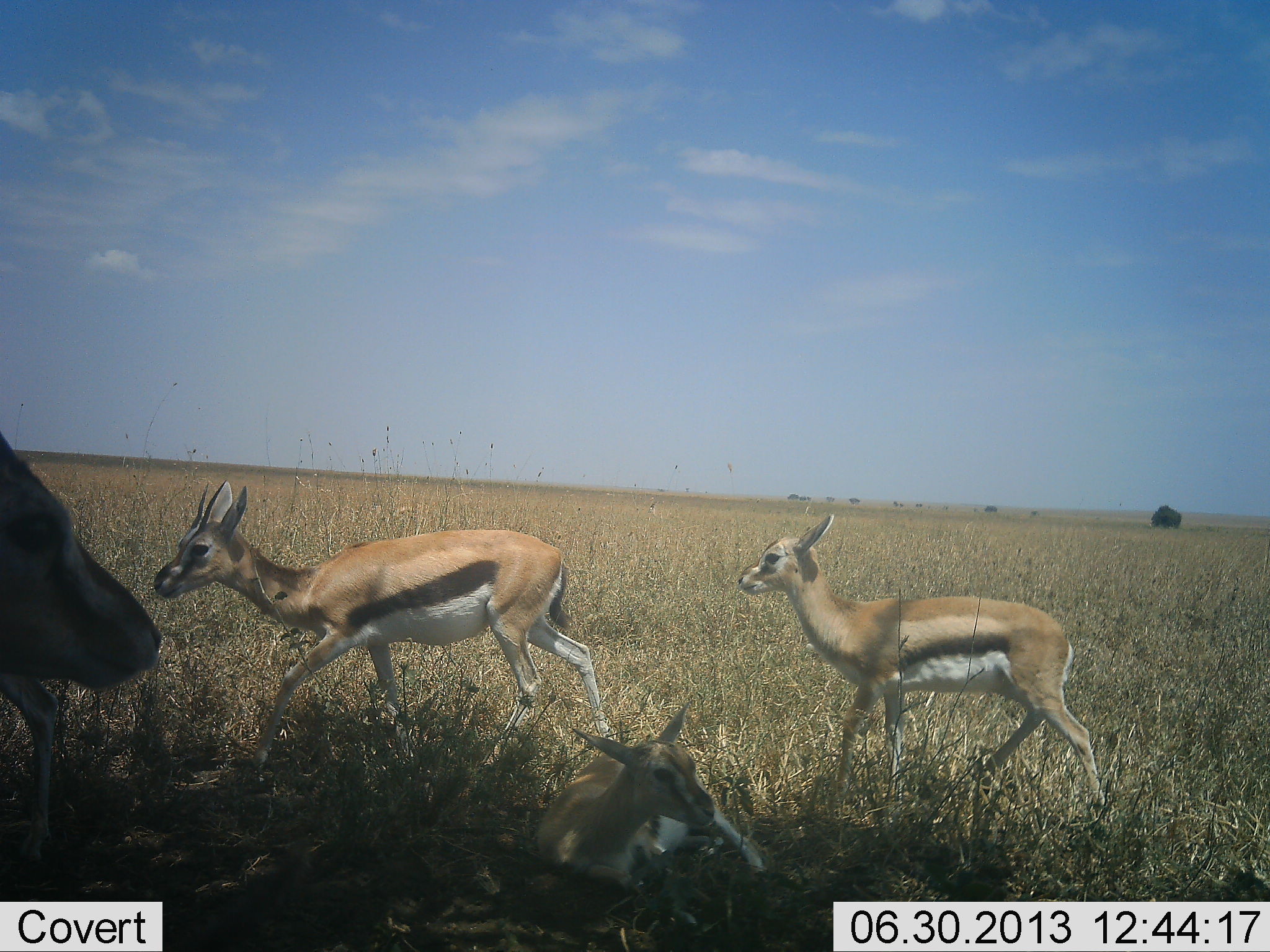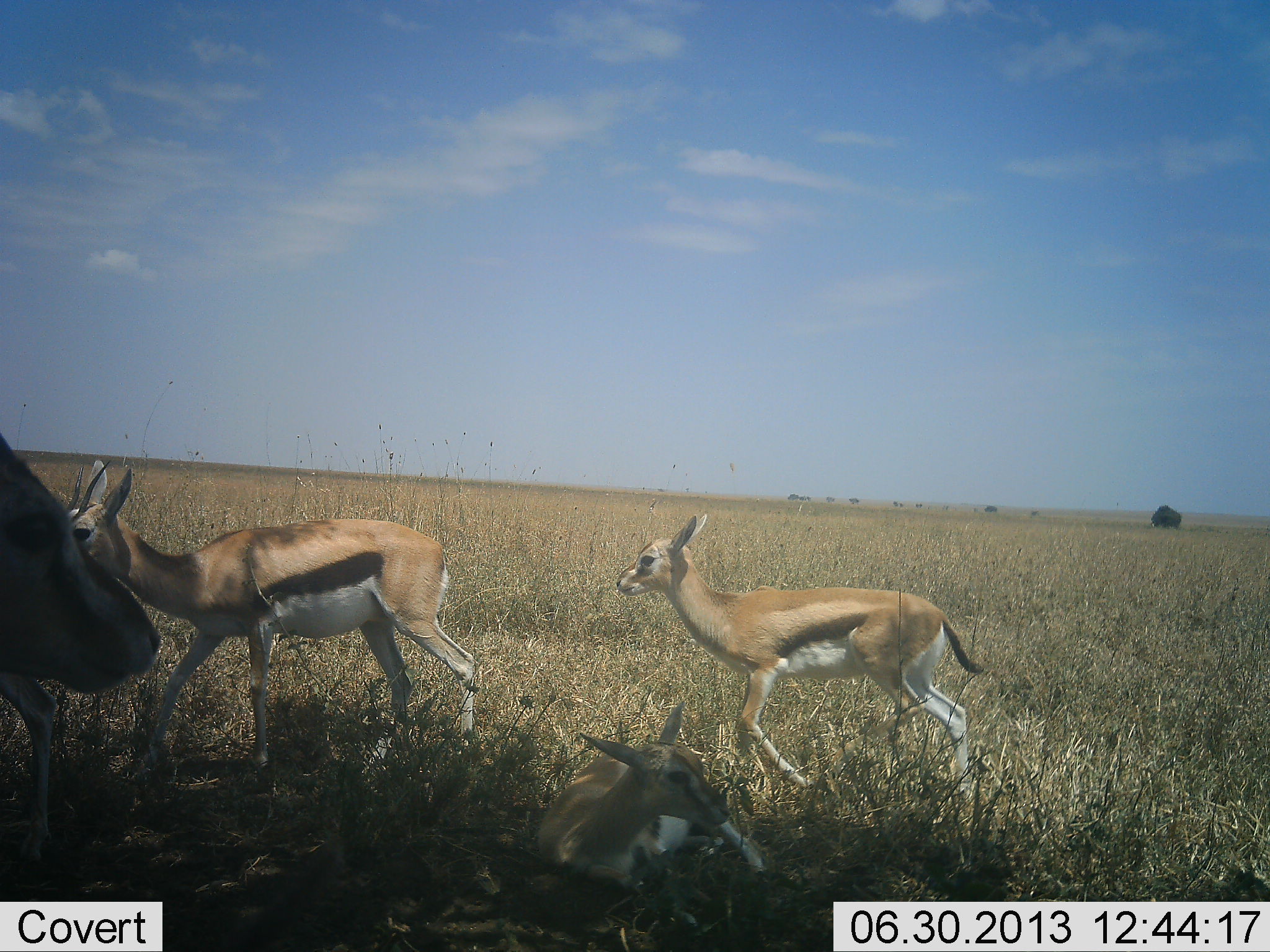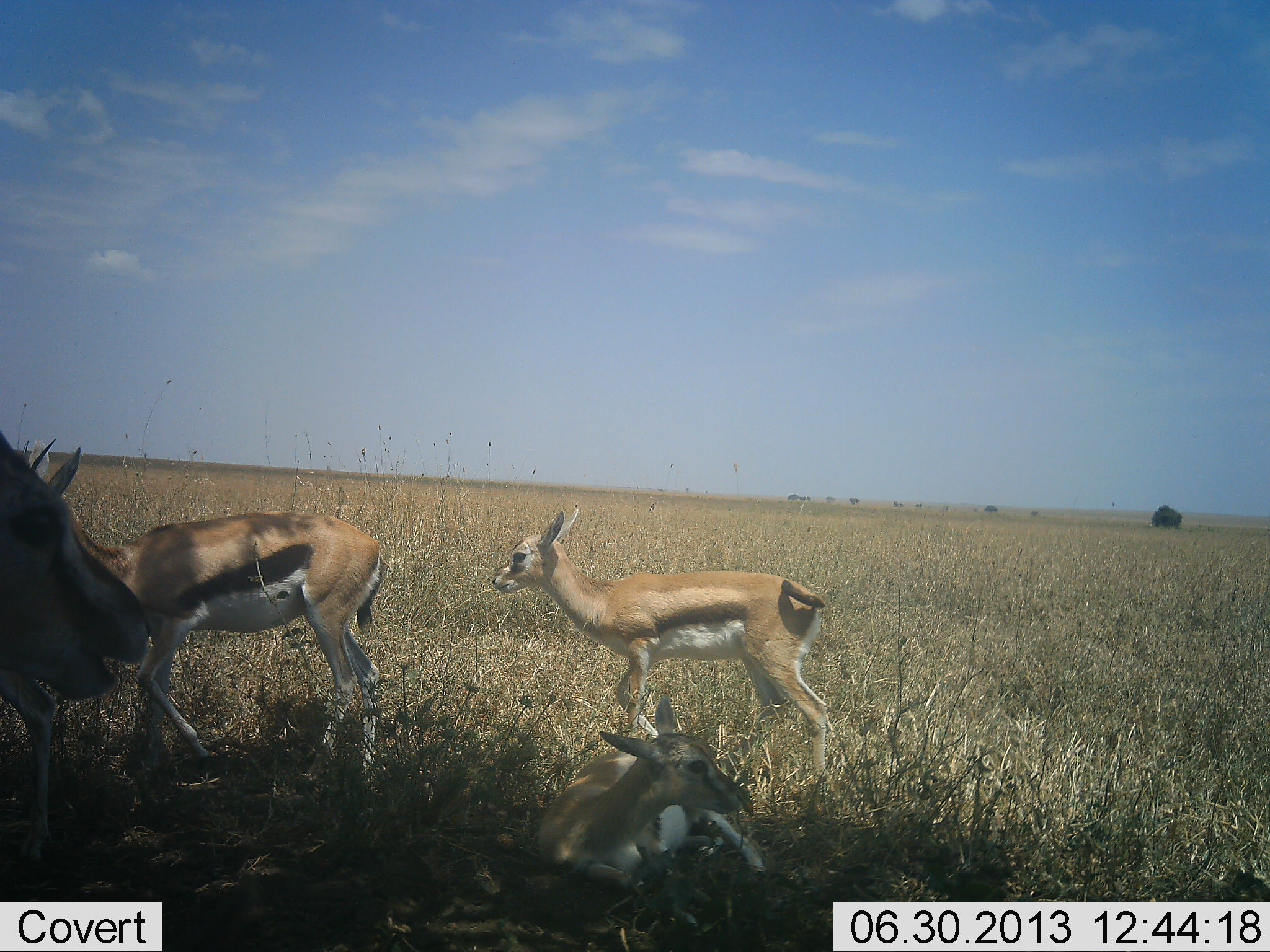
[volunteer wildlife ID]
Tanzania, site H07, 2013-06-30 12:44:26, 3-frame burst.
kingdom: Animalia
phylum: Chordata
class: Mammalia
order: Artiodactyla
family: Bovidae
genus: Eudorcas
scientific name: Eudorcas thomsonii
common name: thomson's gazelle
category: gazellethomsons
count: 4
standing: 72%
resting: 86%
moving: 76%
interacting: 7%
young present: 45%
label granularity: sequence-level